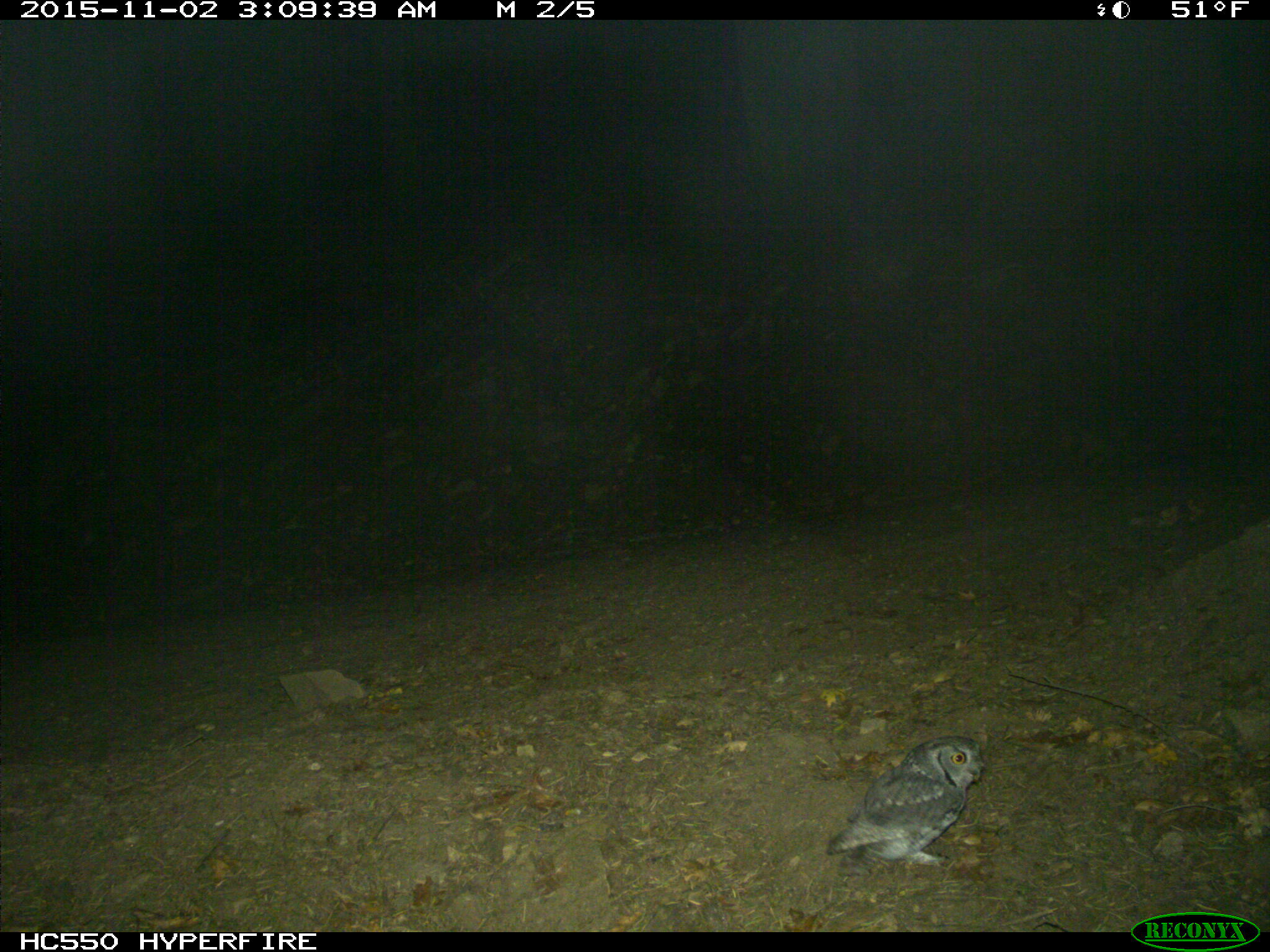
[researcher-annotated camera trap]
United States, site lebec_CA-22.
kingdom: Animalia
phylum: Chordata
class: Aves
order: Accipitriformes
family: Accipitridae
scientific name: Accipitridae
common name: acciptirids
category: unidentified accipitrid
Unidentified accipitrid (acciptirids) (Accipitridae).